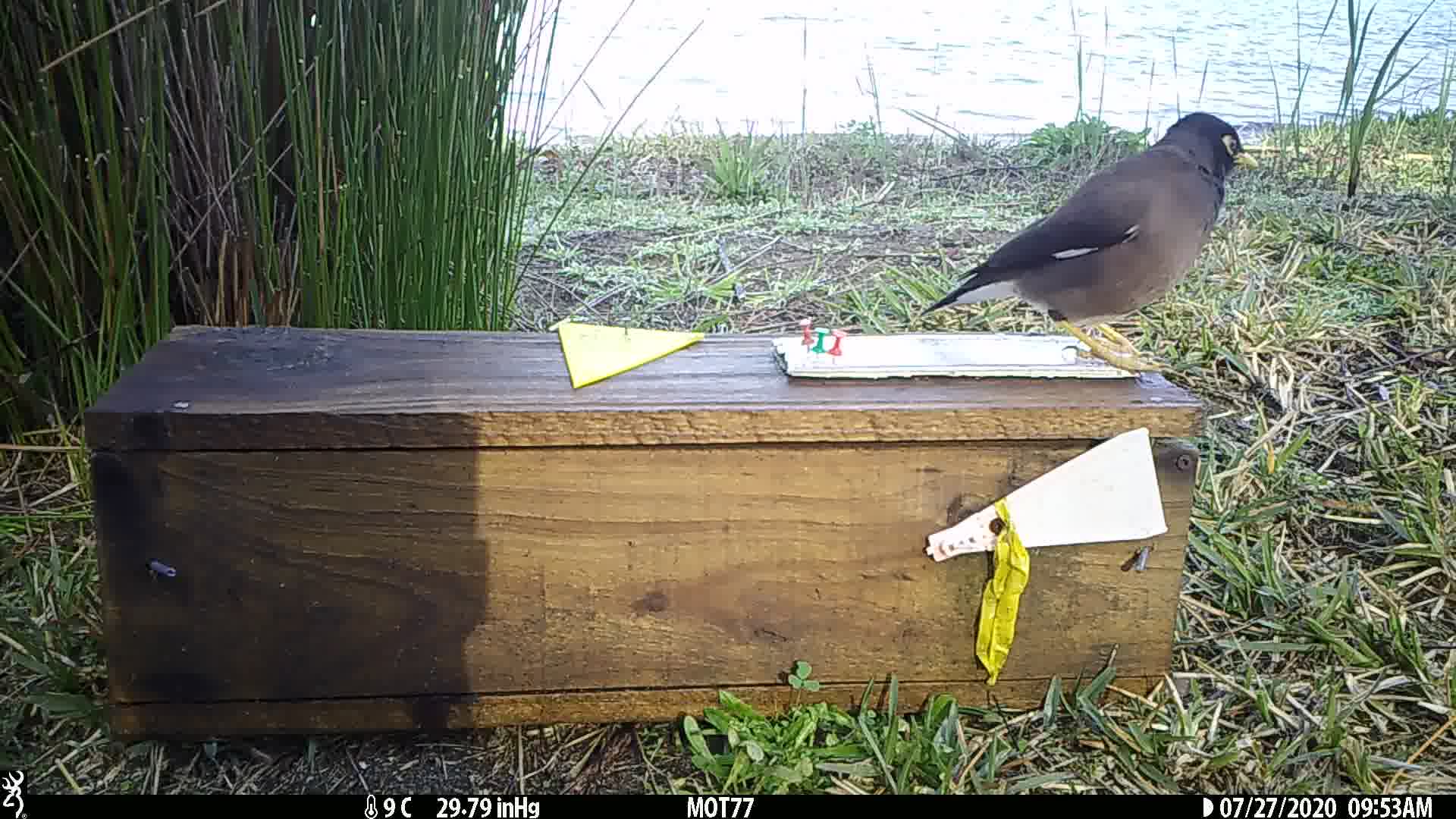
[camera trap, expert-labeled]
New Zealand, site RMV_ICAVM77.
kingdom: Animalia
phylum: Chordata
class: Aves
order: Passeriformes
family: Sturnidae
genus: Acridotheres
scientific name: Acridotheres tristis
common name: common myna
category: myna